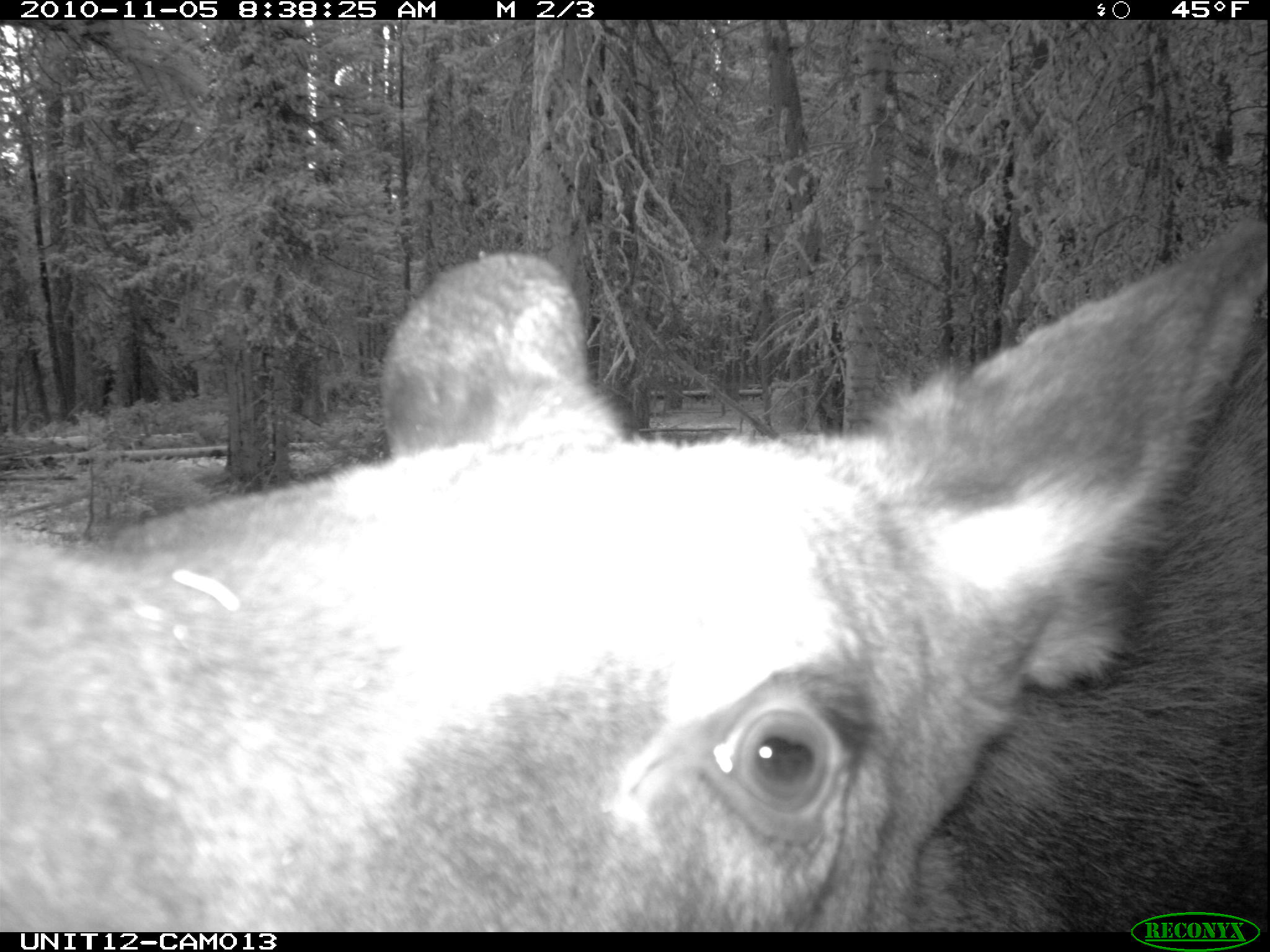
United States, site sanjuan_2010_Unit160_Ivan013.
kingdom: Animalia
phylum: Chordata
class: Mammalia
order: Artiodactyla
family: Cervidae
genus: Alces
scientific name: Alces alces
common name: moose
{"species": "Alces alces (moose)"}